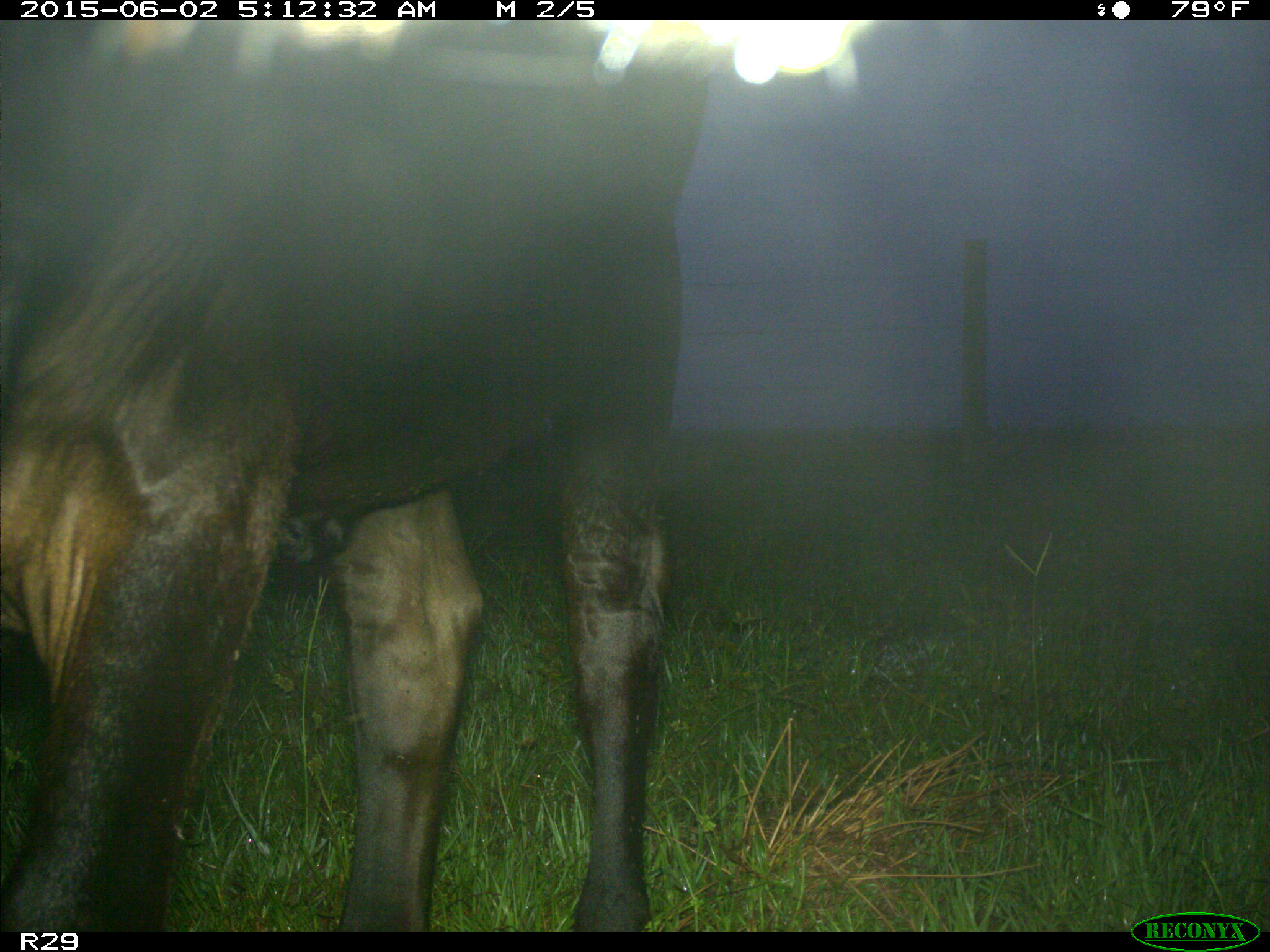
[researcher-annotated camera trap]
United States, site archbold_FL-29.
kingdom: Animalia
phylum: Chordata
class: Mammalia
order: Artiodactyla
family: Bovidae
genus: Bos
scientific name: Bos taurus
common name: domestic cow